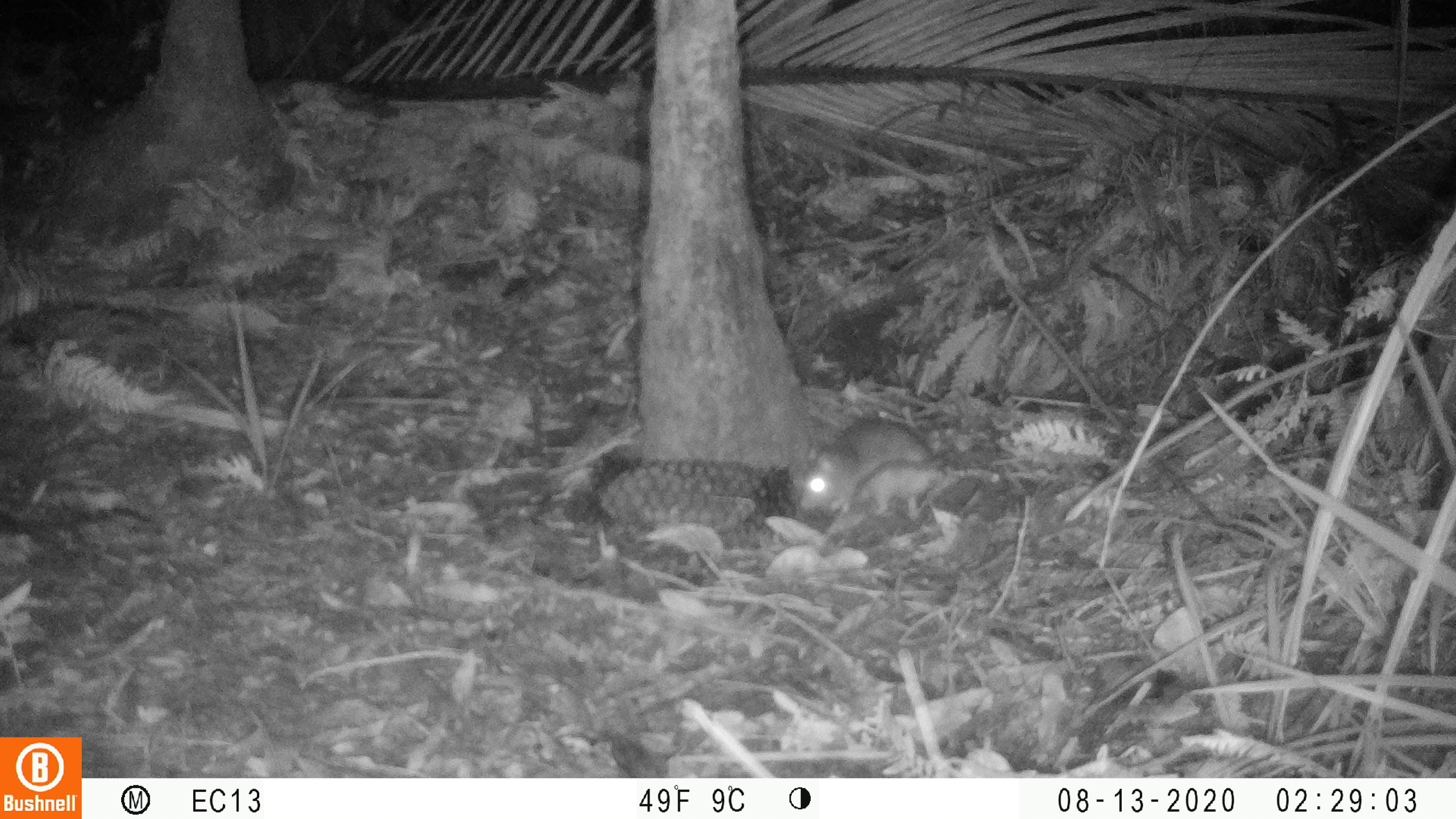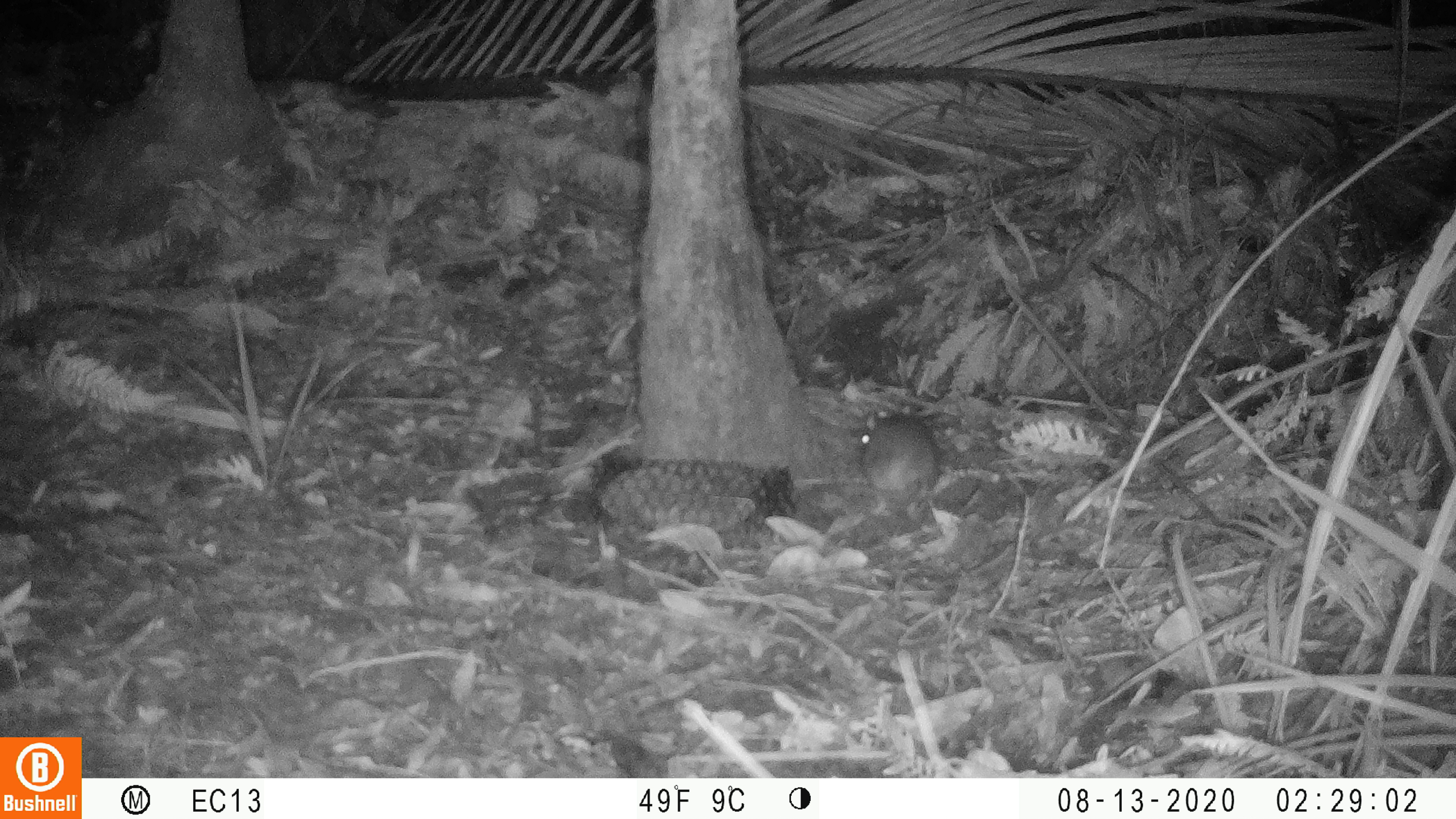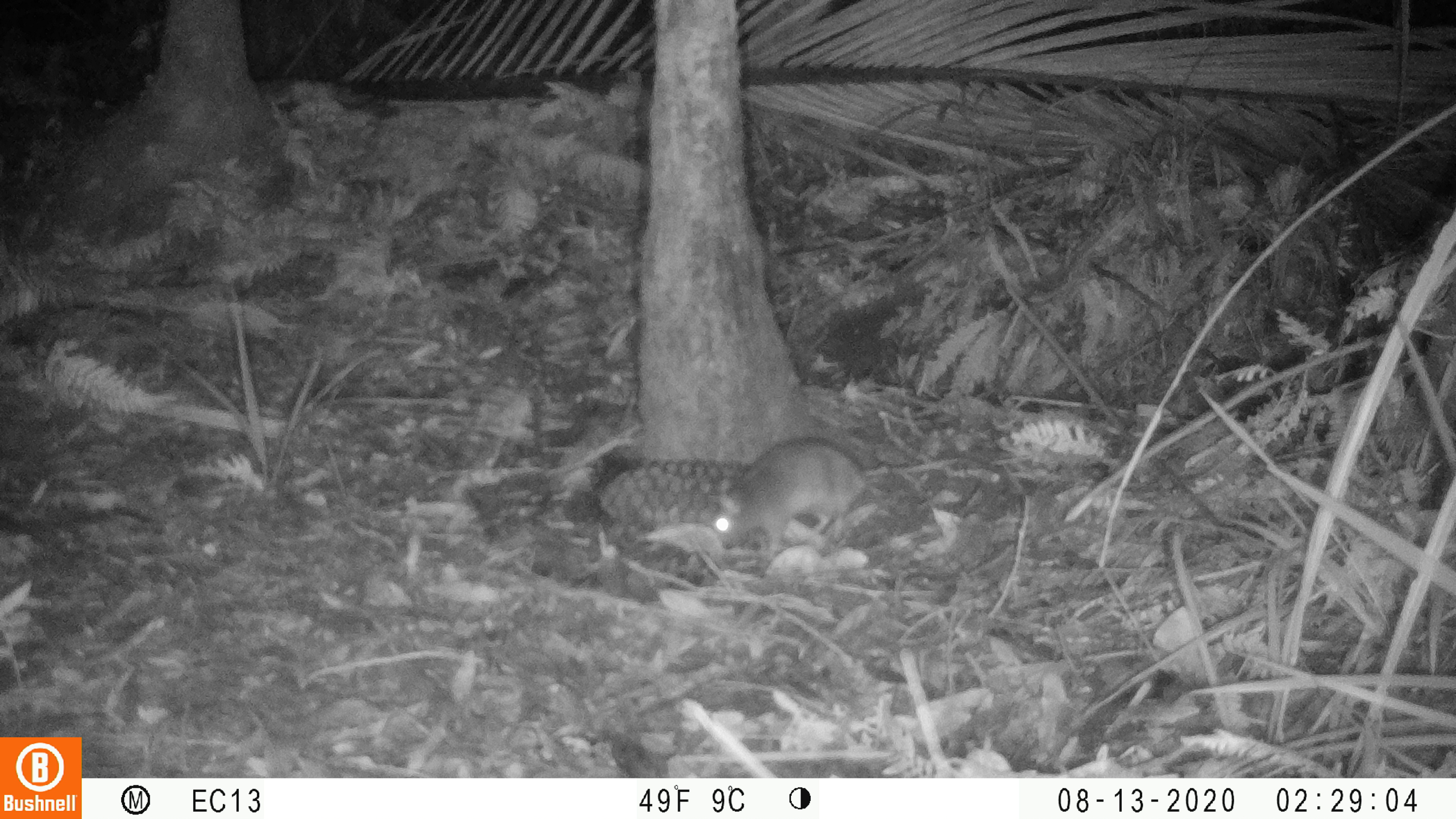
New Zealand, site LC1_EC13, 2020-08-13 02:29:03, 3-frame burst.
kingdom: Animalia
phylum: Chordata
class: Mammalia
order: Rodentia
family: Muridae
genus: Rattus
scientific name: Rattus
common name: rat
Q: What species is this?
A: Rat (Rattus).